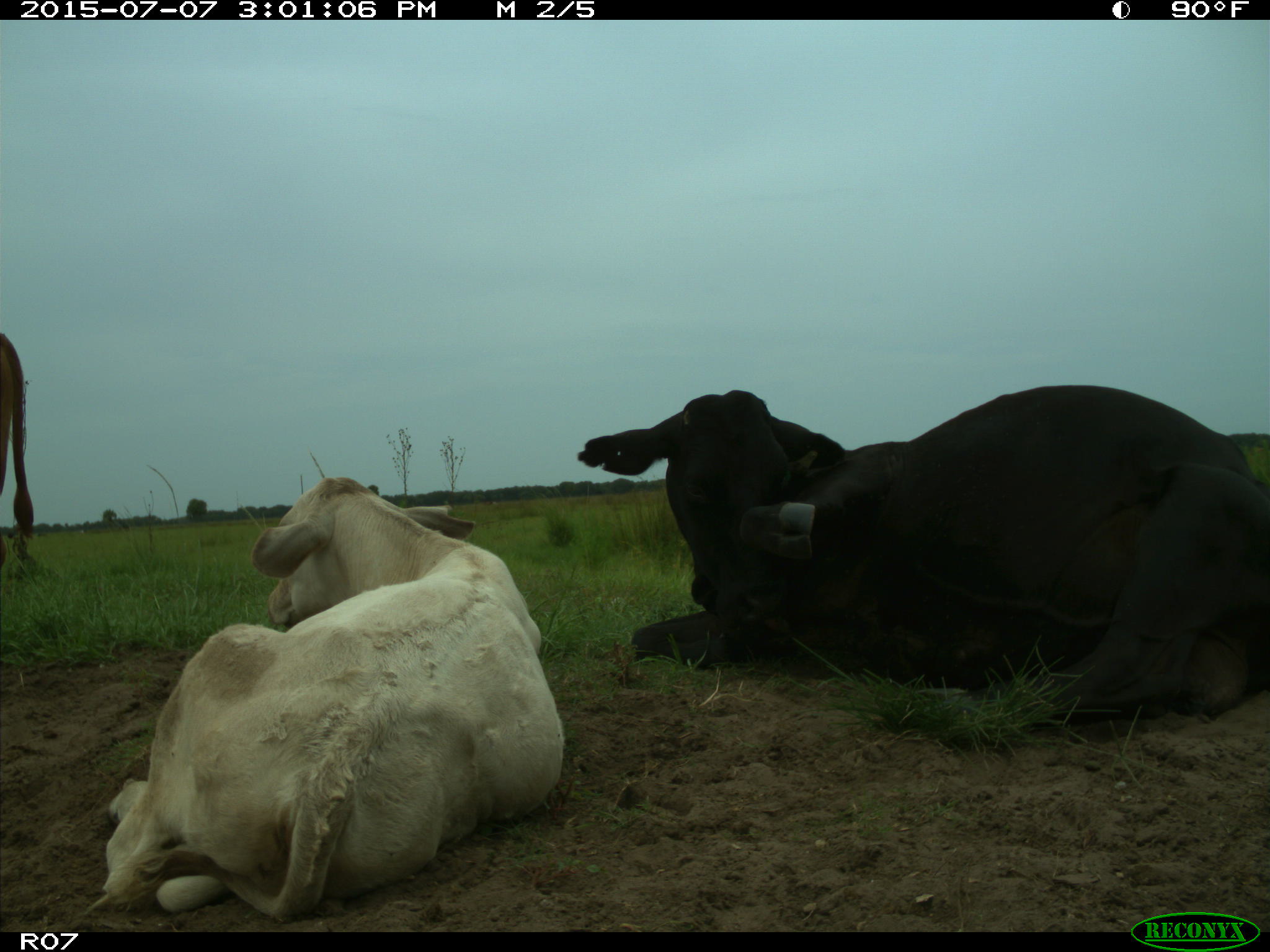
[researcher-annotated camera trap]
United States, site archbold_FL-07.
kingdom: Animalia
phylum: Chordata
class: Mammalia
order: Artiodactyla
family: Bovidae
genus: Bos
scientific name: Bos taurus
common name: domestic cow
Bos taurus (domestic cow).